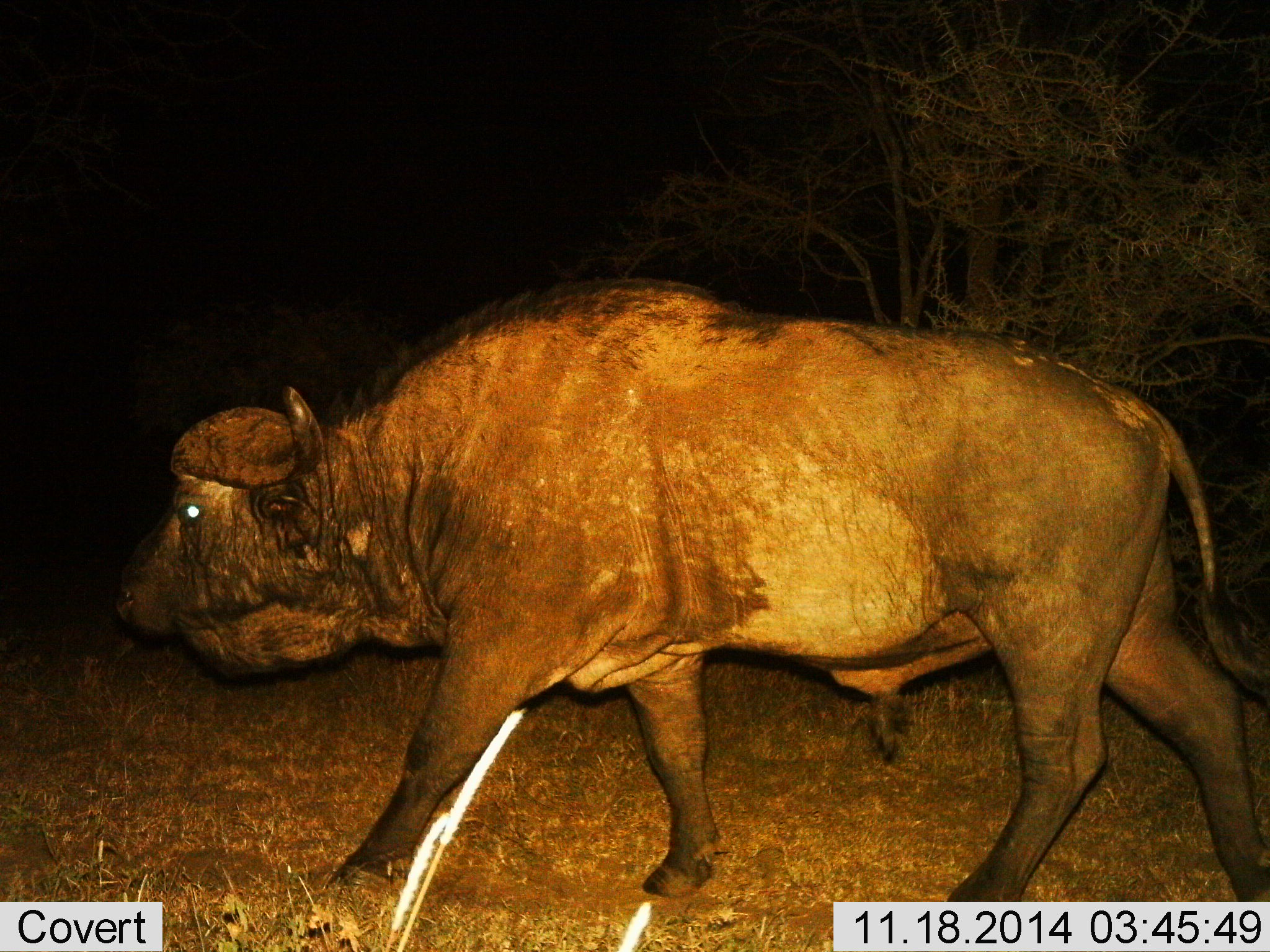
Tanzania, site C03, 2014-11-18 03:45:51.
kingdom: Animalia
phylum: Chordata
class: Mammalia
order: Artiodactyla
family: Bovidae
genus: Syncerus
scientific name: Syncerus caffer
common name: cape buffalo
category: buffalo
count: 1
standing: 20%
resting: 0%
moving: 90%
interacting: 0%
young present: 0%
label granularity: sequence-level